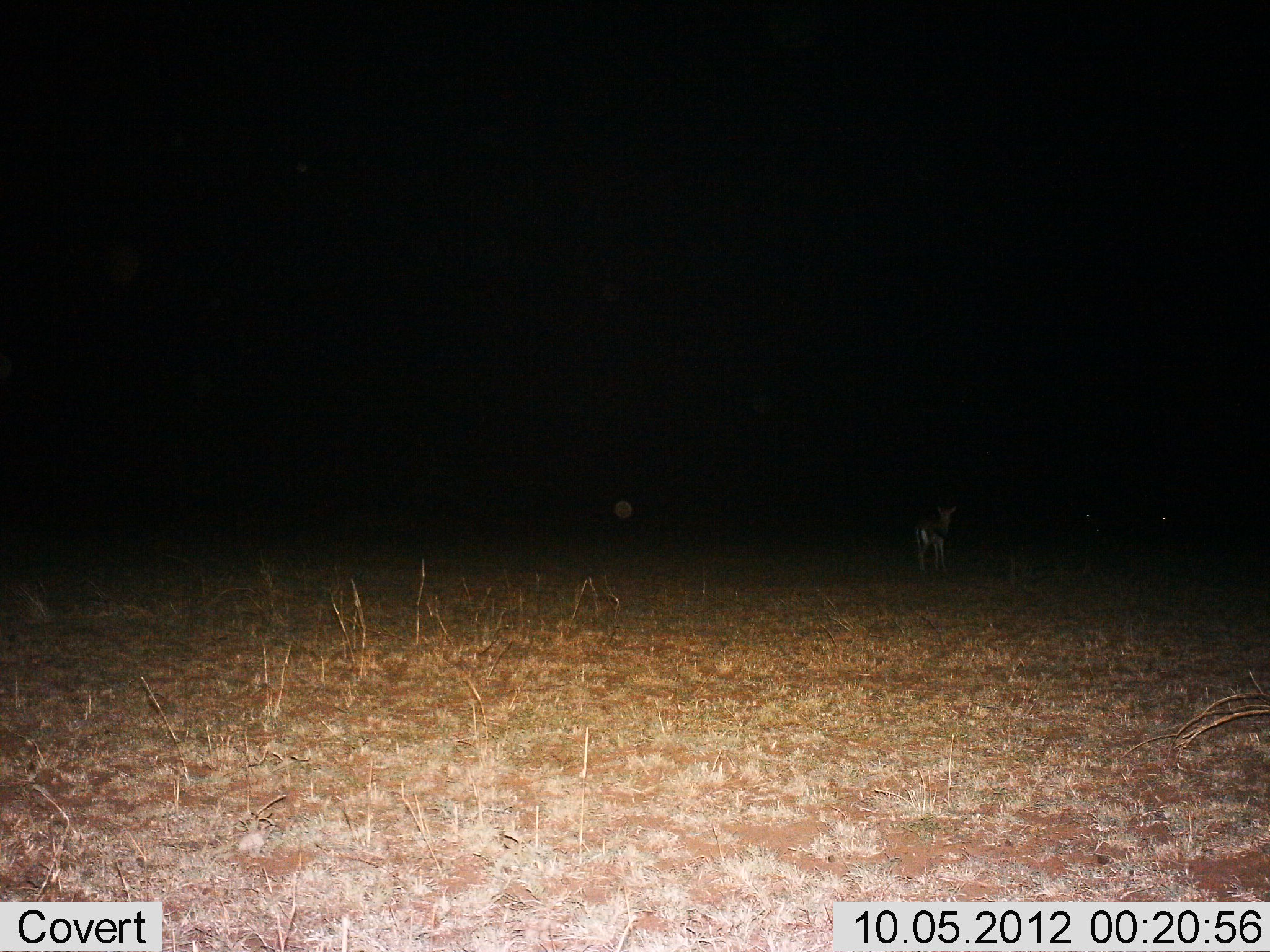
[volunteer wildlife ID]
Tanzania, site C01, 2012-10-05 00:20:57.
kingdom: Animalia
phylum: Chordata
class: Mammalia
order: Artiodactyla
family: Bovidae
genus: Eudorcas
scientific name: Eudorcas thomsonii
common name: thomson's gazelle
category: gazellethomsons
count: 1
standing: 100%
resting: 0%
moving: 0%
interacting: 0%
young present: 0%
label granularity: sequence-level